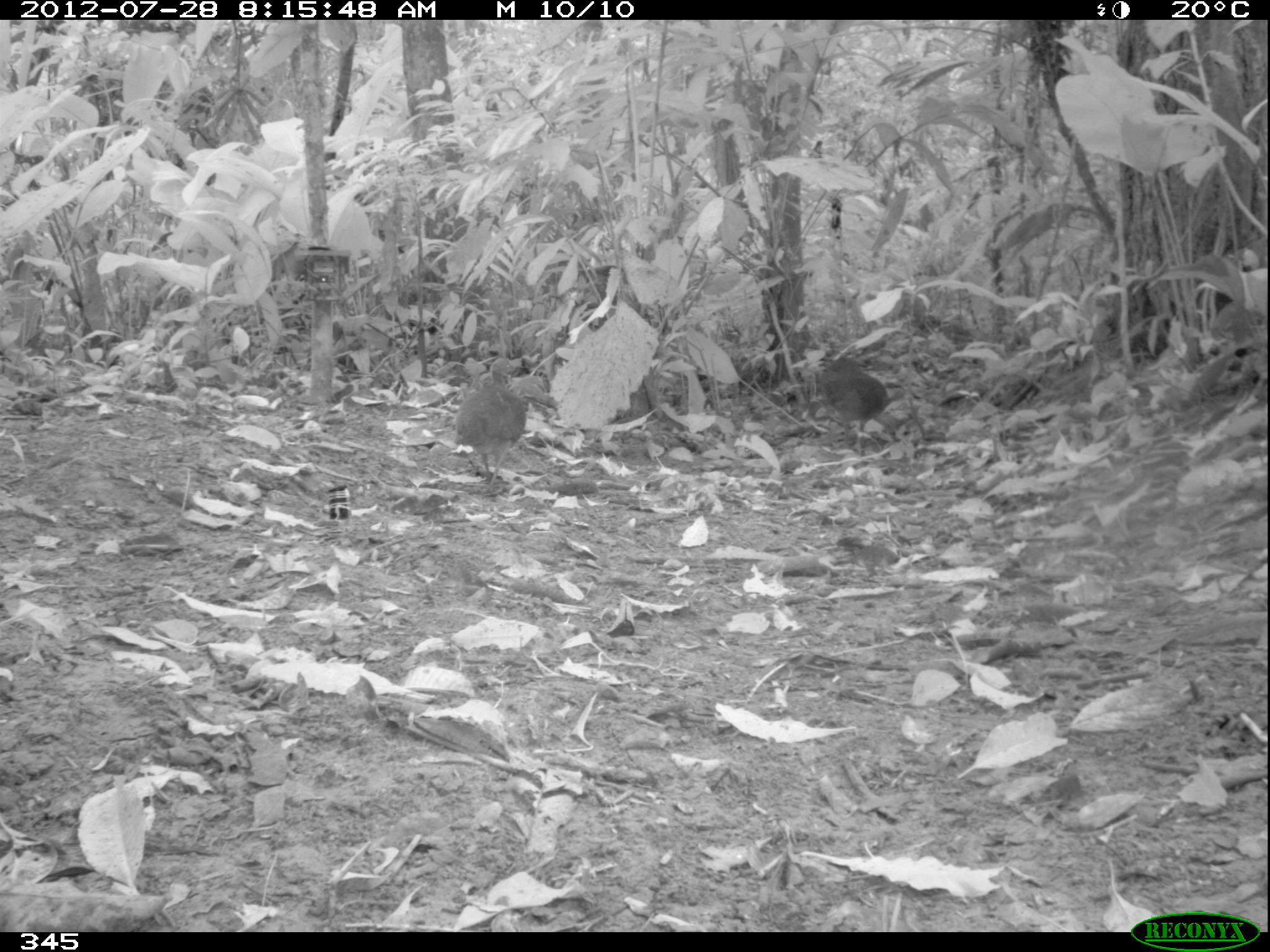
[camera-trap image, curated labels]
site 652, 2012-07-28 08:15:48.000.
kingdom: Animalia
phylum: Chordata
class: Aves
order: Galliformes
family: Phasianidae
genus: Alectoris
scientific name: Alectoris rufa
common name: red-legged partridge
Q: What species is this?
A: Alectoris rufa (red-legged partridge).